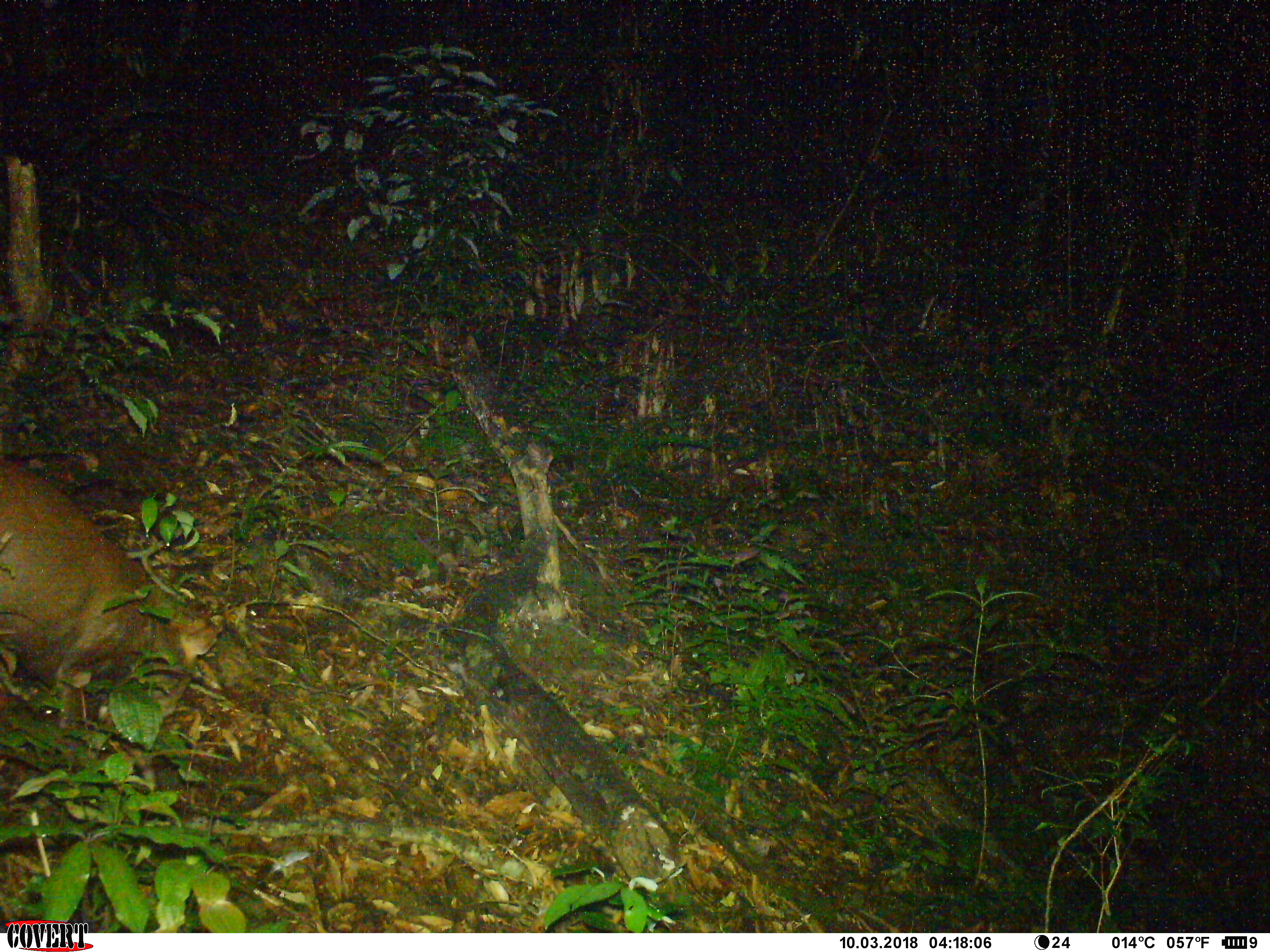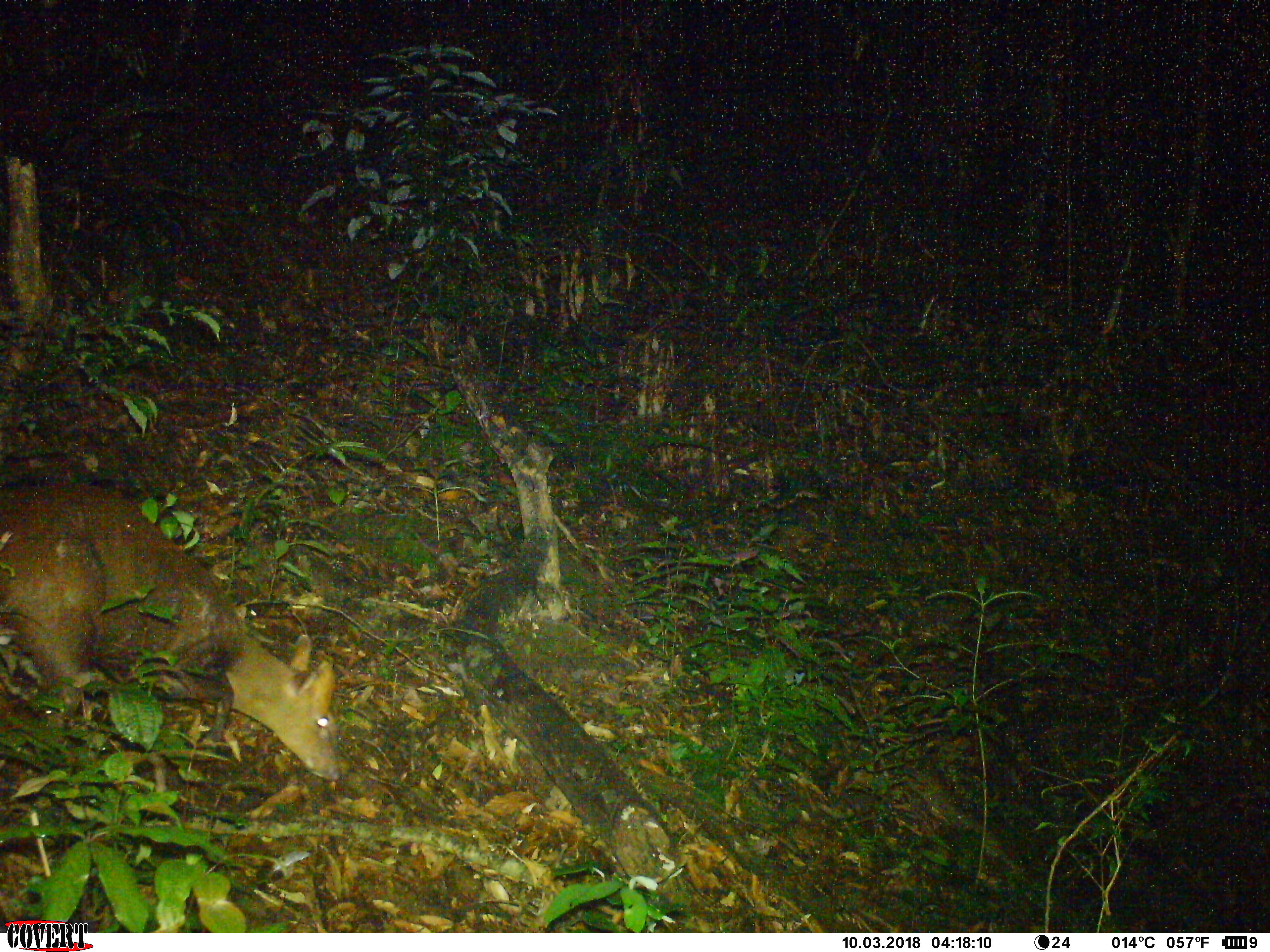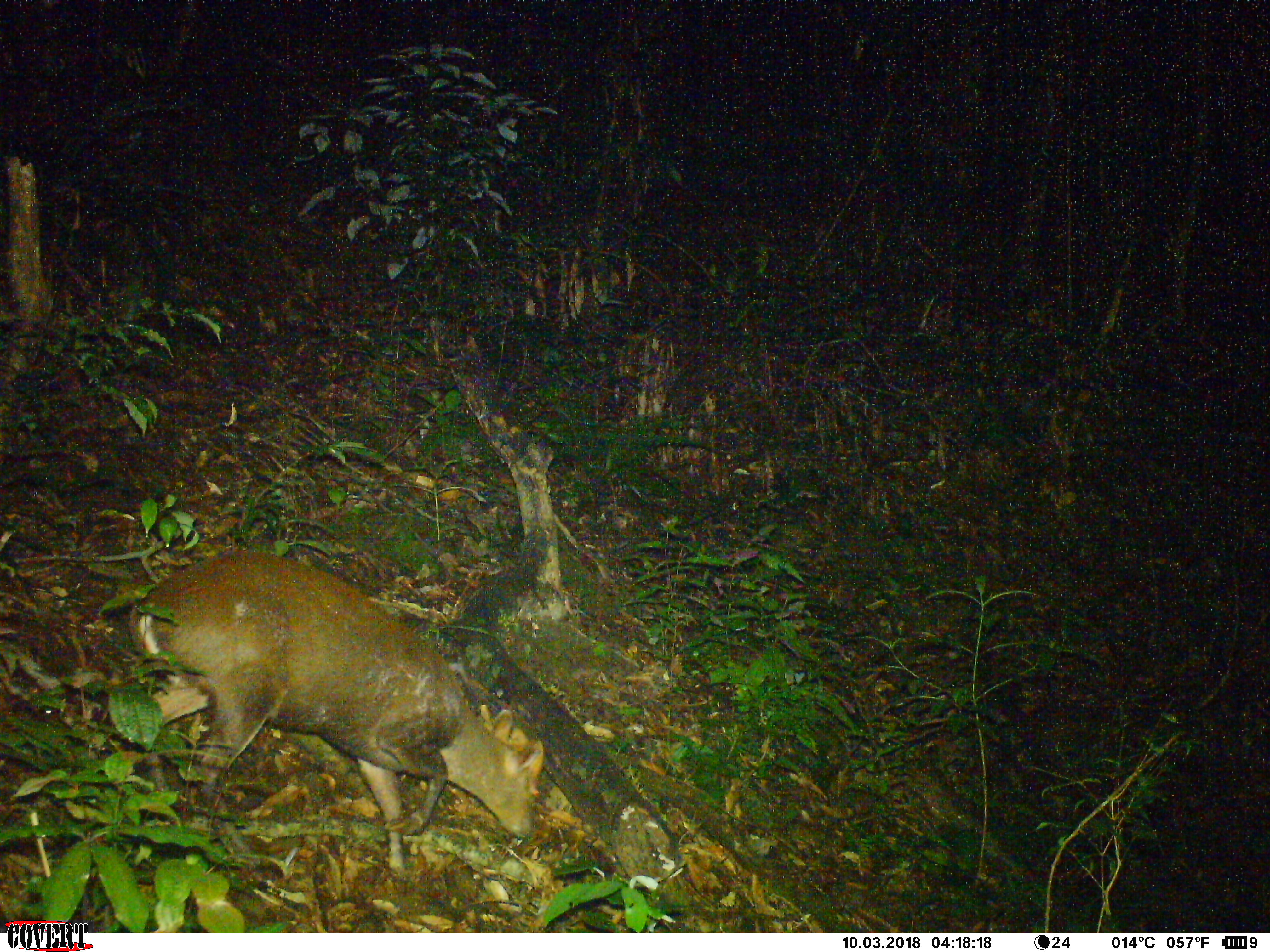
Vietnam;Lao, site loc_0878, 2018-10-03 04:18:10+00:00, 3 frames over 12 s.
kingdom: Animalia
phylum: Chordata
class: Mammalia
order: Artiodactyla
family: Cervidae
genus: Muntiacus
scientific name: Muntiacus rooseveltorum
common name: roosevelt's muntjac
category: roosevelts muntjac group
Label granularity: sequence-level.